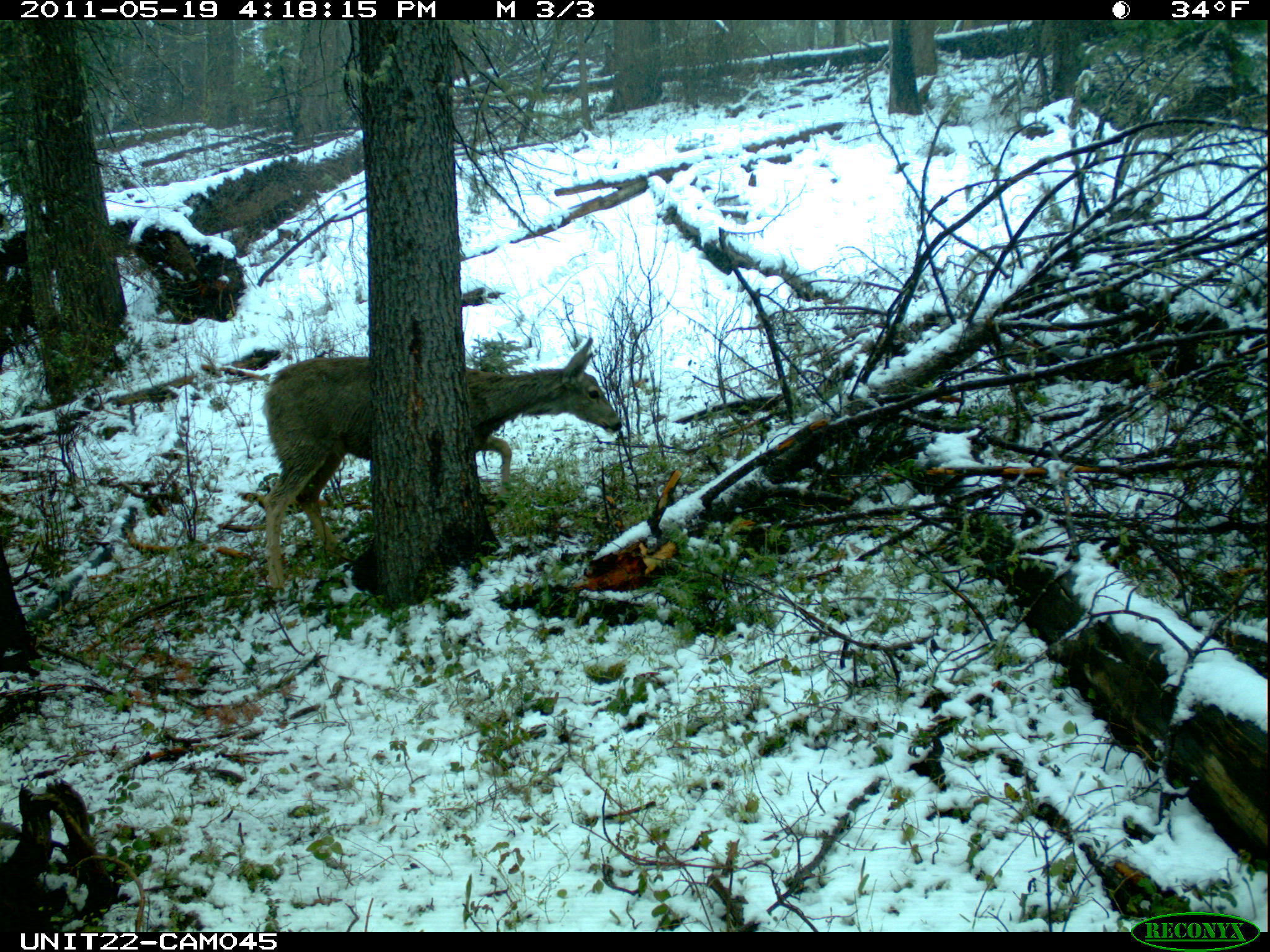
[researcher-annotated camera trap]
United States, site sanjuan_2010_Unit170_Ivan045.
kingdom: Animalia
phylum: Chordata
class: Mammalia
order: Artiodactyla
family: Cervidae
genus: Odocoileus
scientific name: Odocoileus hemionus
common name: mule deer